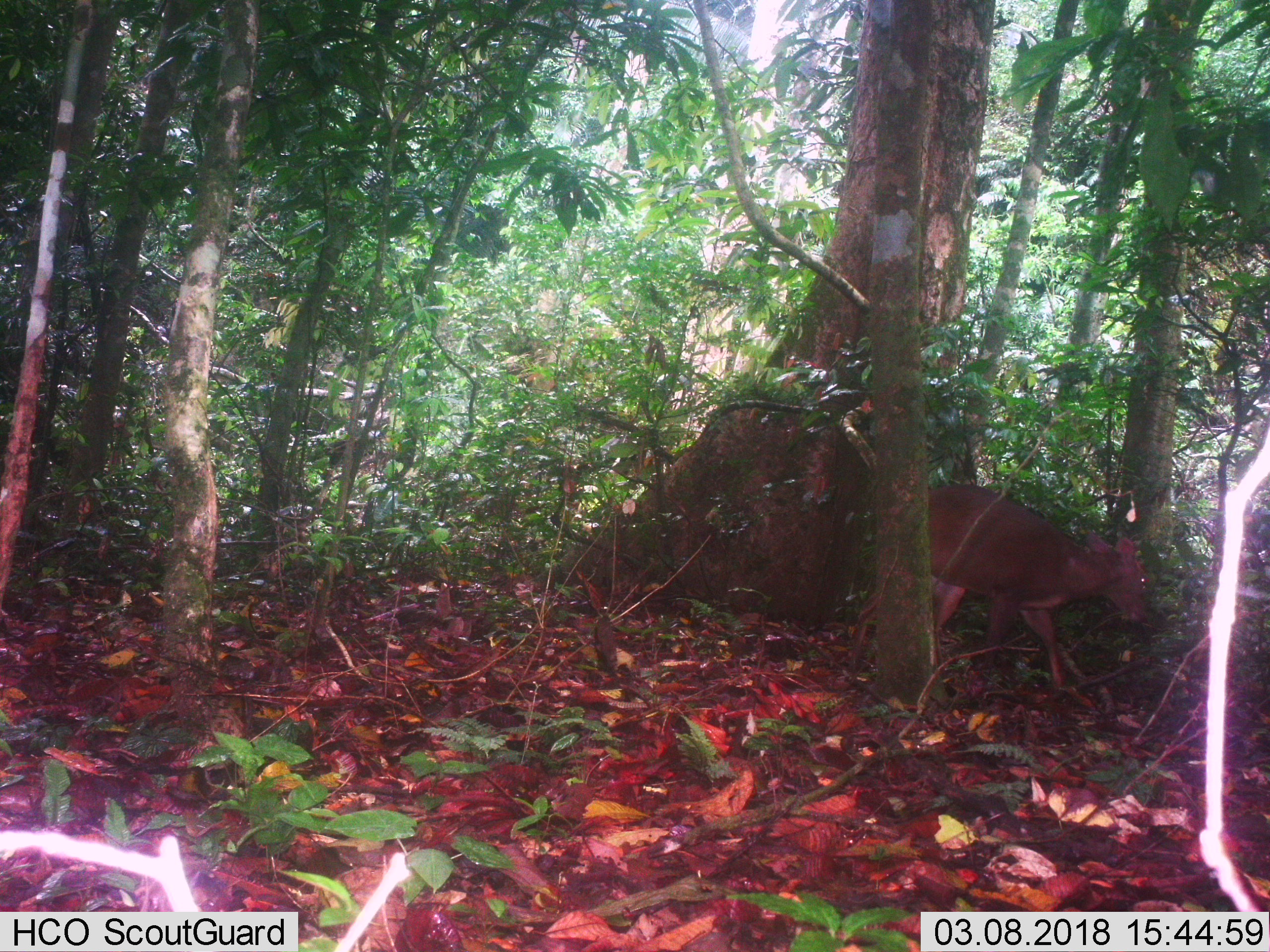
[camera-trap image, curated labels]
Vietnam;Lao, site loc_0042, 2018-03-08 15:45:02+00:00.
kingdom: Animalia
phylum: Chordata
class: Mammalia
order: Artiodactyla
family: Cervidae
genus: Muntiacus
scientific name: Muntiacus vuquangensis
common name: large-antlered muntjac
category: large antlered muntjac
Large antlered muntjac (large-antlered muntjac) (Muntiacus vuquangensis). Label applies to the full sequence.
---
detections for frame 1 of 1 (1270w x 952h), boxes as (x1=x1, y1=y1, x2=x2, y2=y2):
large antlered muntjac: (x1=849, y1=481, x2=1147, y2=695)